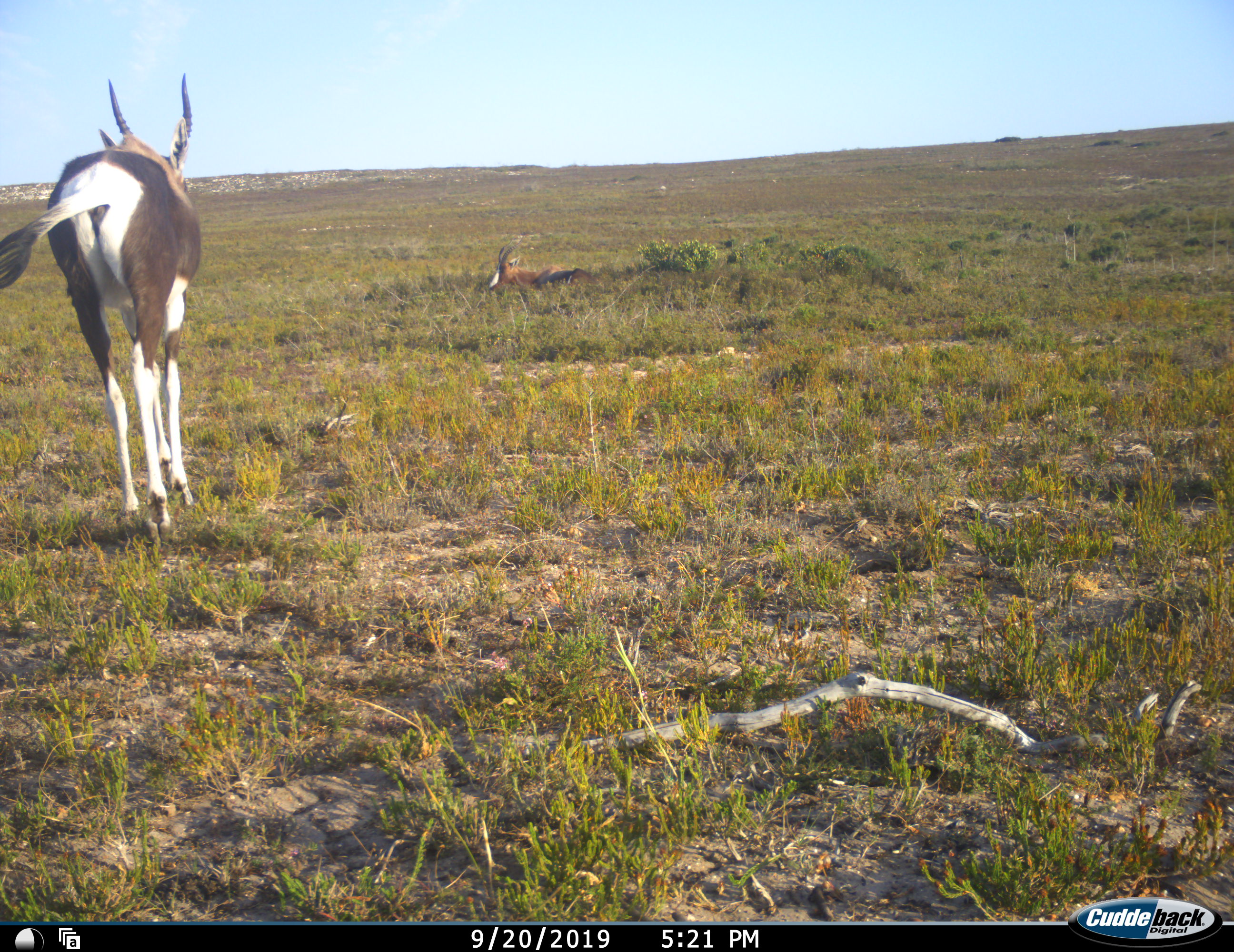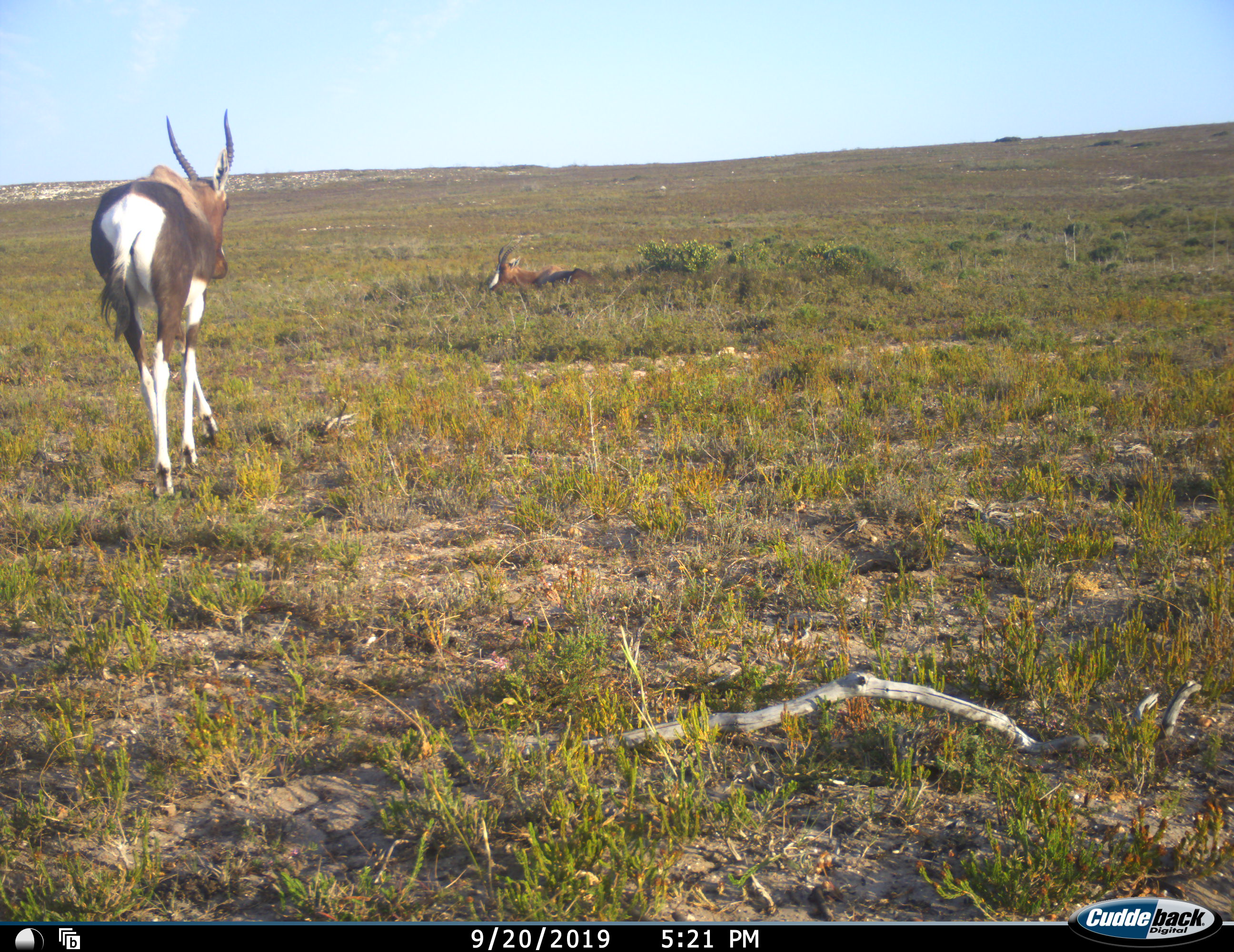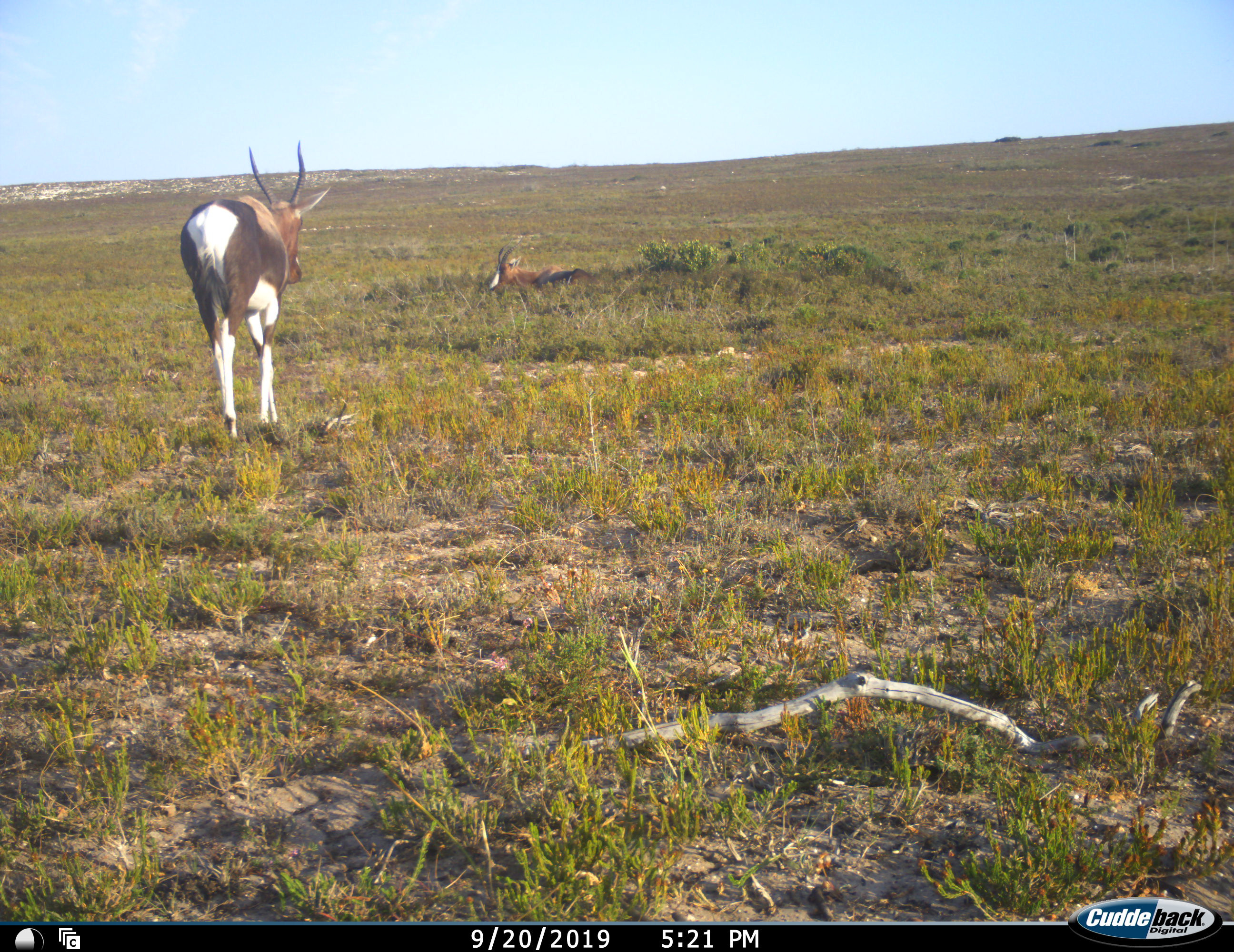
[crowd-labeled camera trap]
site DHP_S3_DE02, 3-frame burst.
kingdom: Animalia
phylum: Chordata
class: Mammalia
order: Artiodactyla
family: Bovidae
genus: Damaliscus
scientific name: Damaliscus pygargus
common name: bontebok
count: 2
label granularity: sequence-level